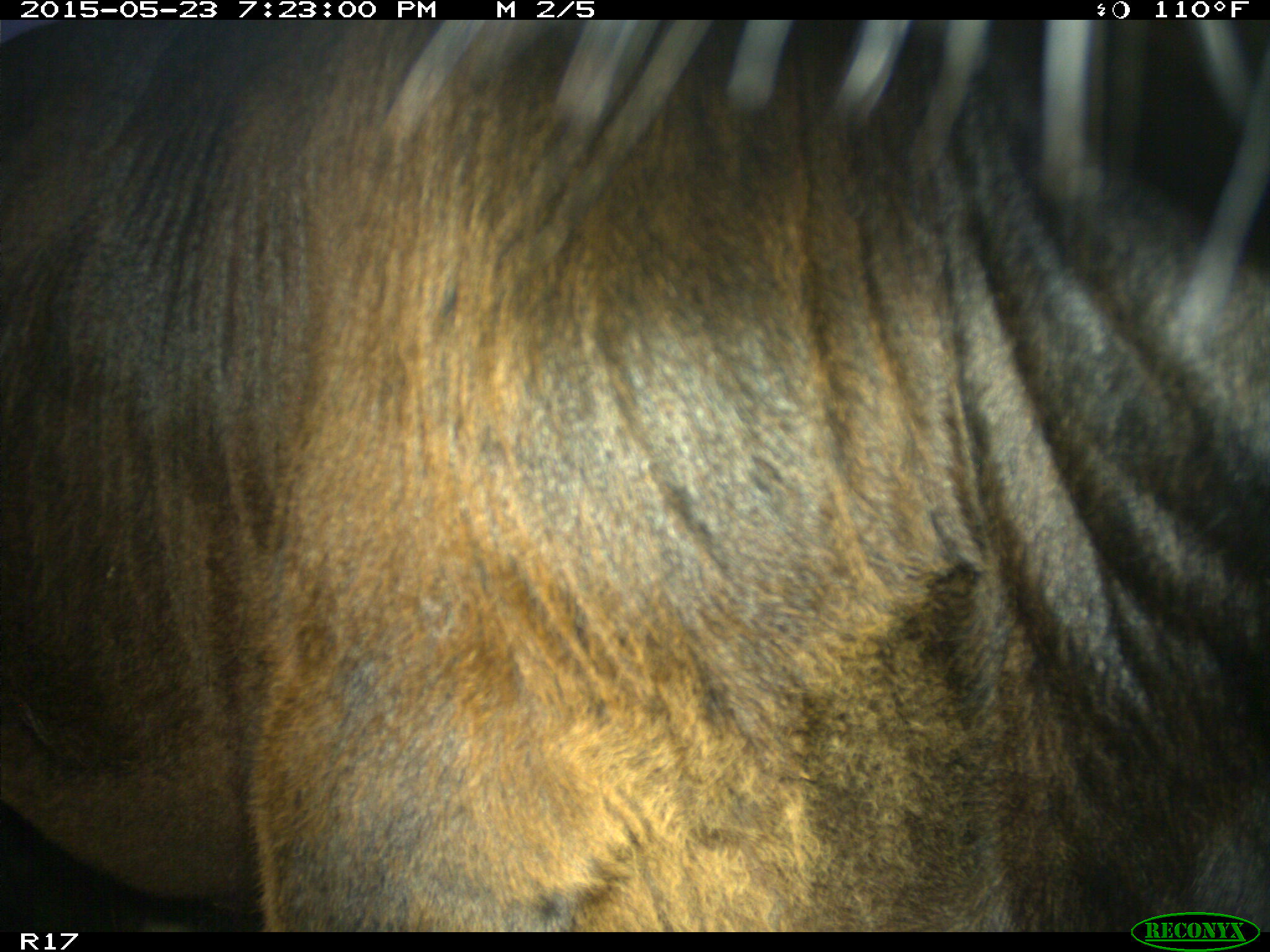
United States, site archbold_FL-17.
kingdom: Animalia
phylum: Chordata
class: Mammalia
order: Artiodactyla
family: Bovidae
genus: Bos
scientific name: Bos taurus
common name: domestic cow